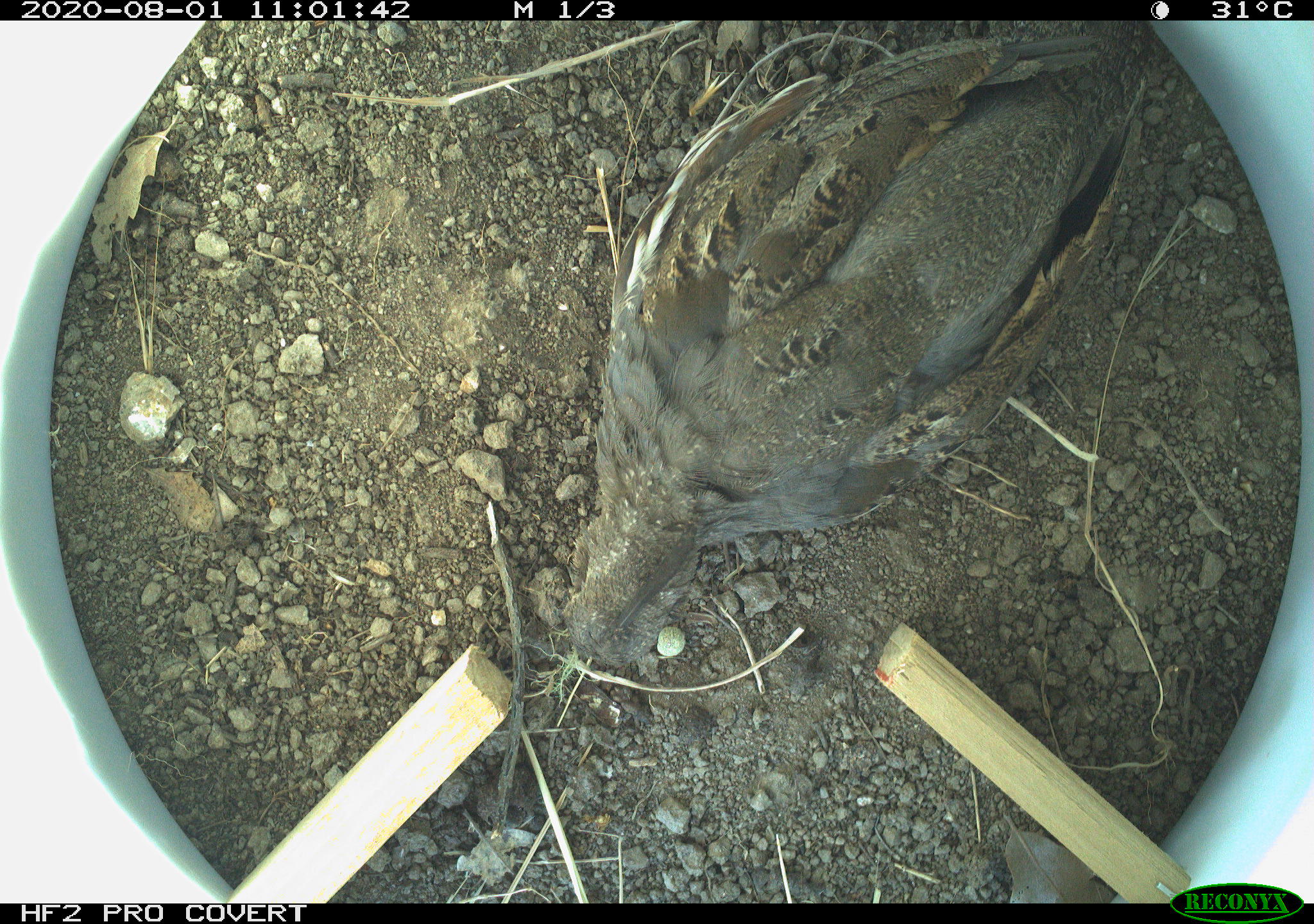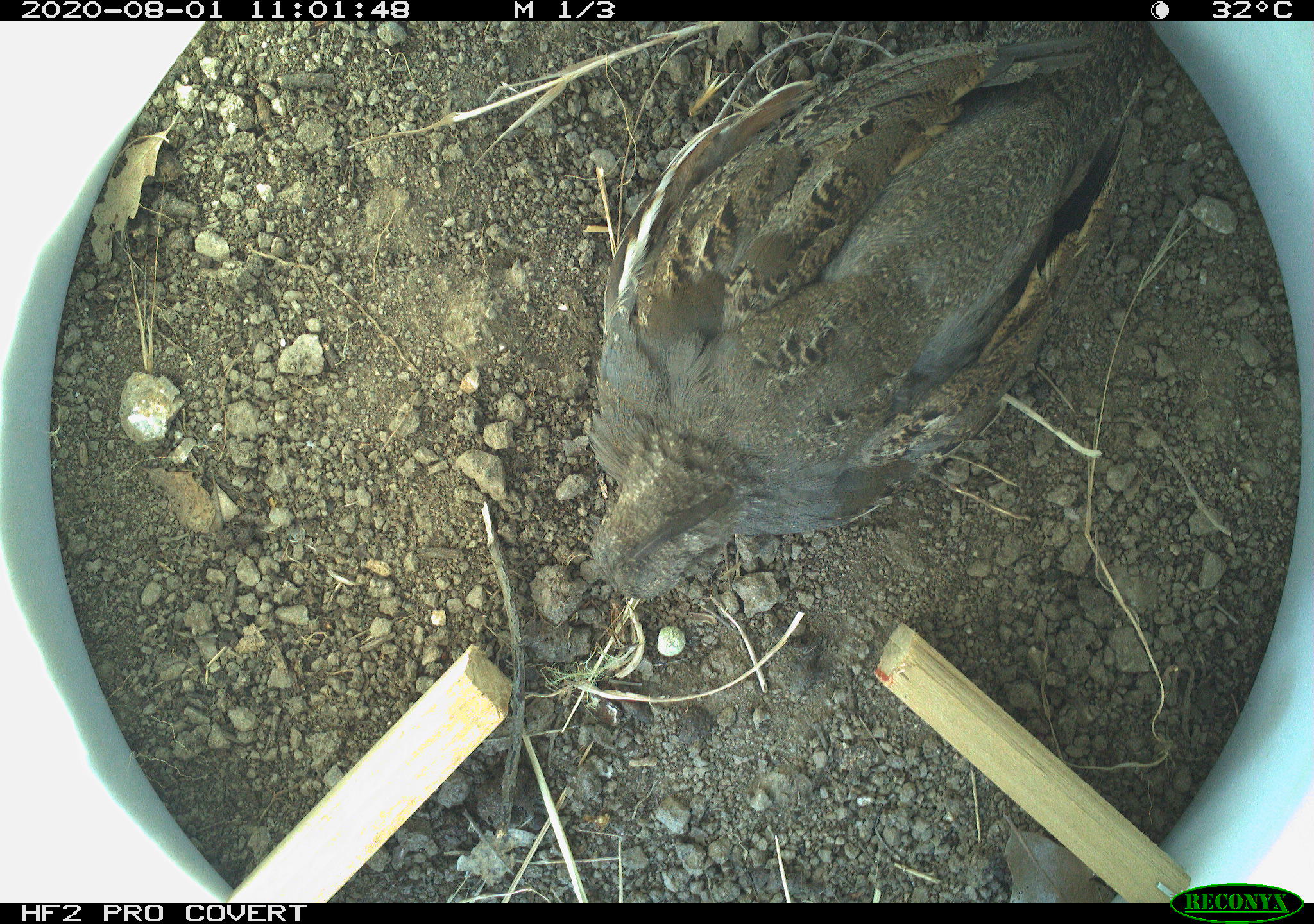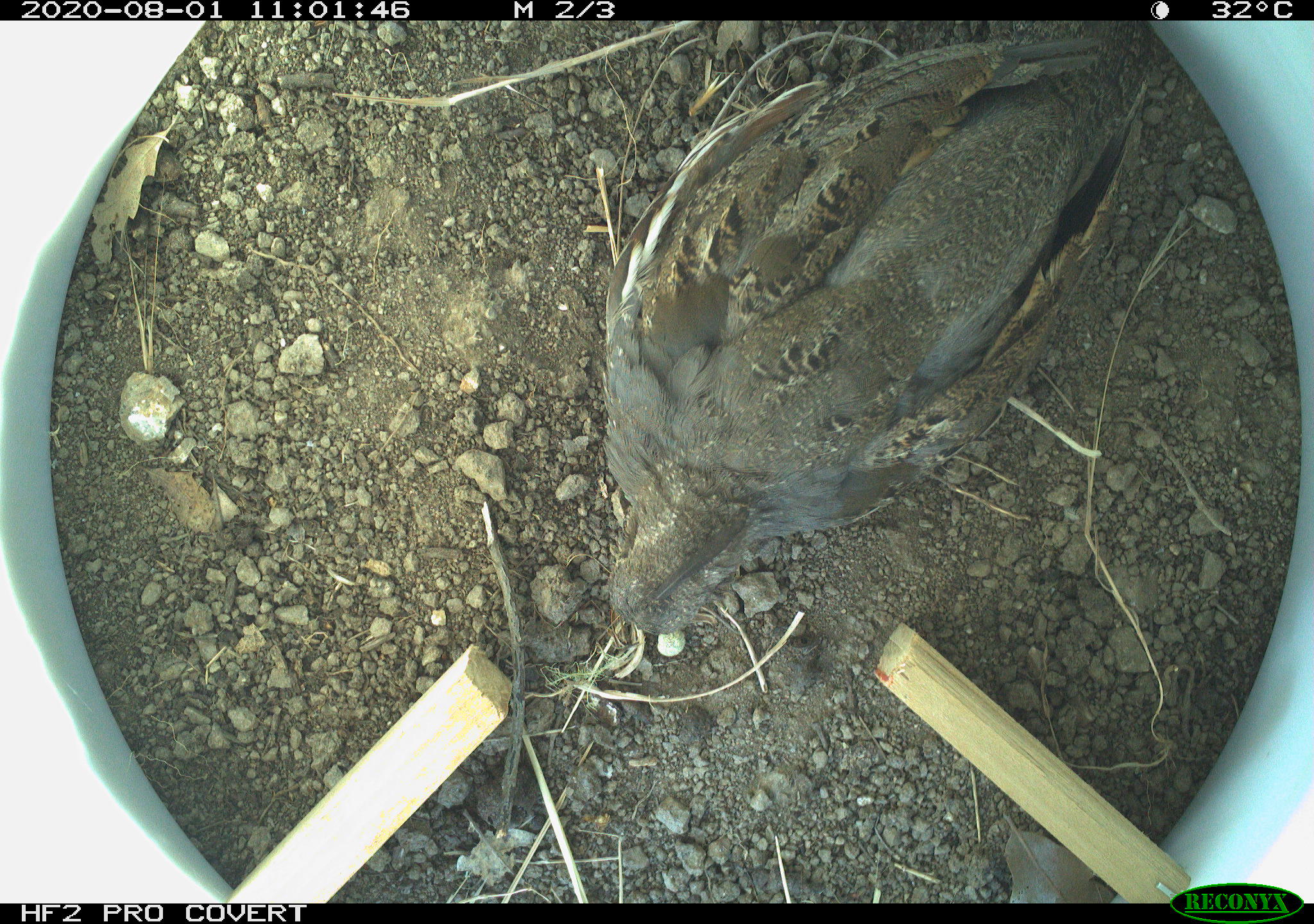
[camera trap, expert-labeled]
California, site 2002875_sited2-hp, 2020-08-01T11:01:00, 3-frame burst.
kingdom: Animalia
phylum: Chordata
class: Aves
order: Galliformes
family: Phasianidae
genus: Ophrysia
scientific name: Ophrysia superciliosa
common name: mountain quail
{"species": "mountain quail (Ophrysia superciliosa)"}